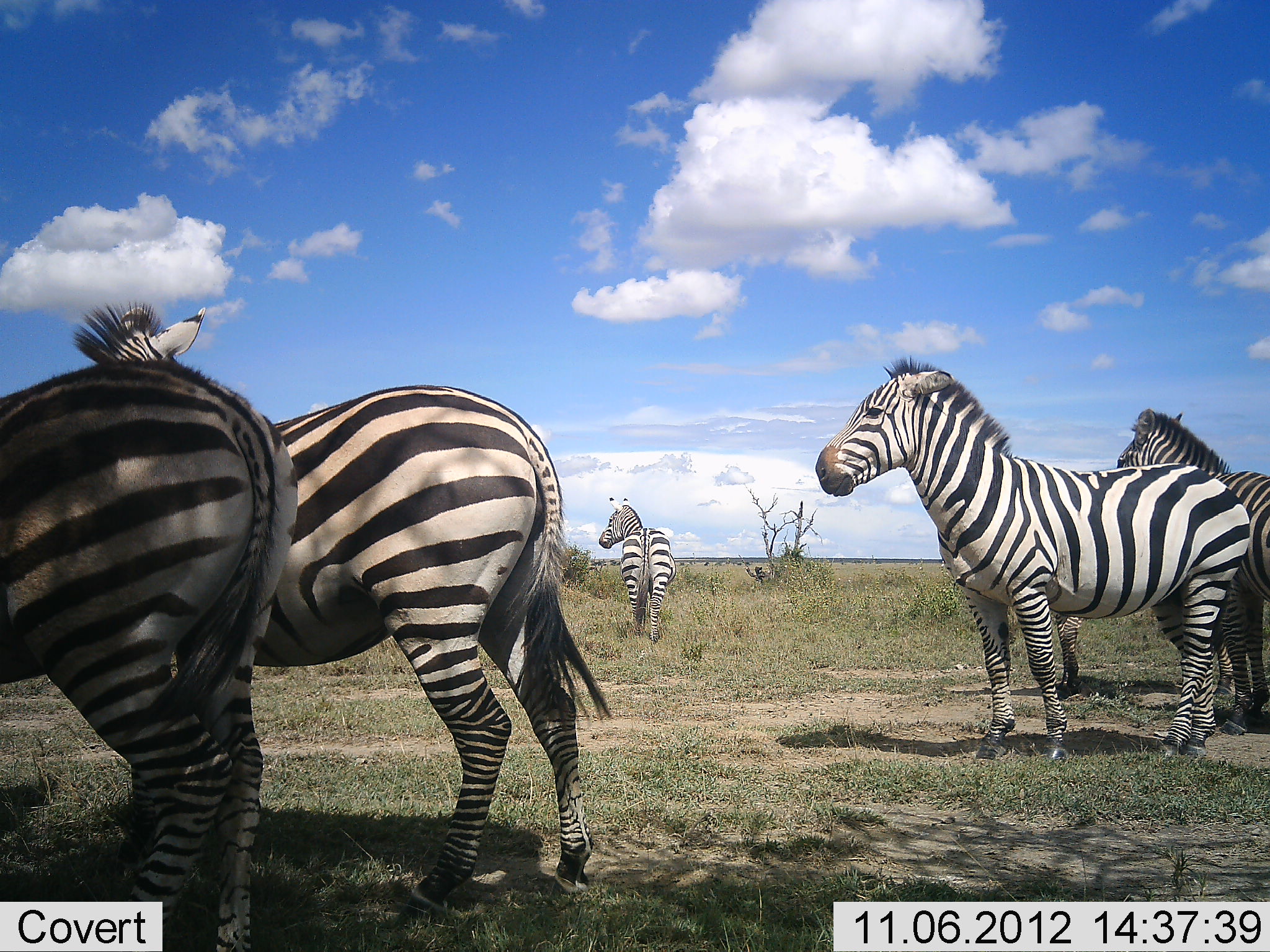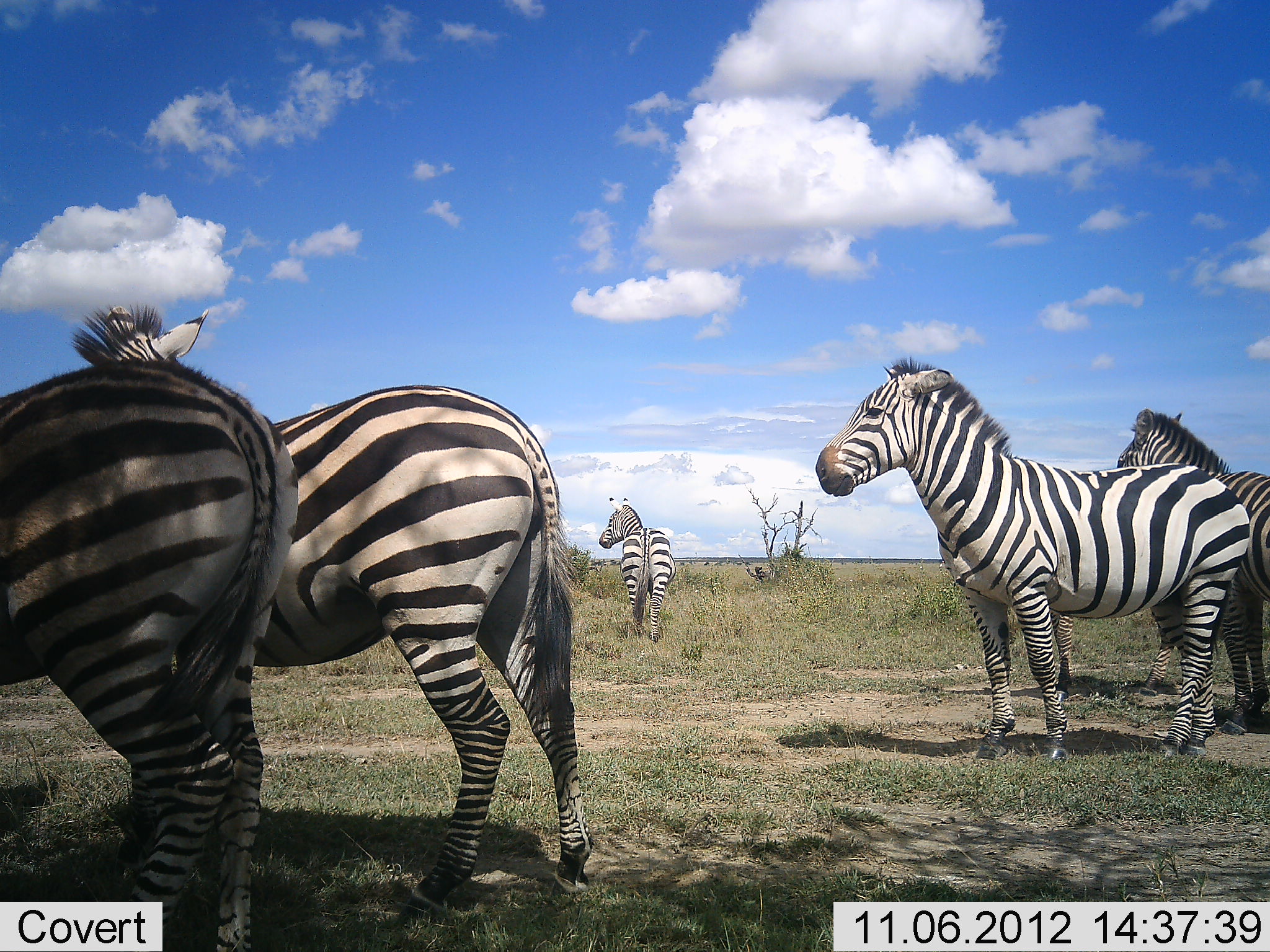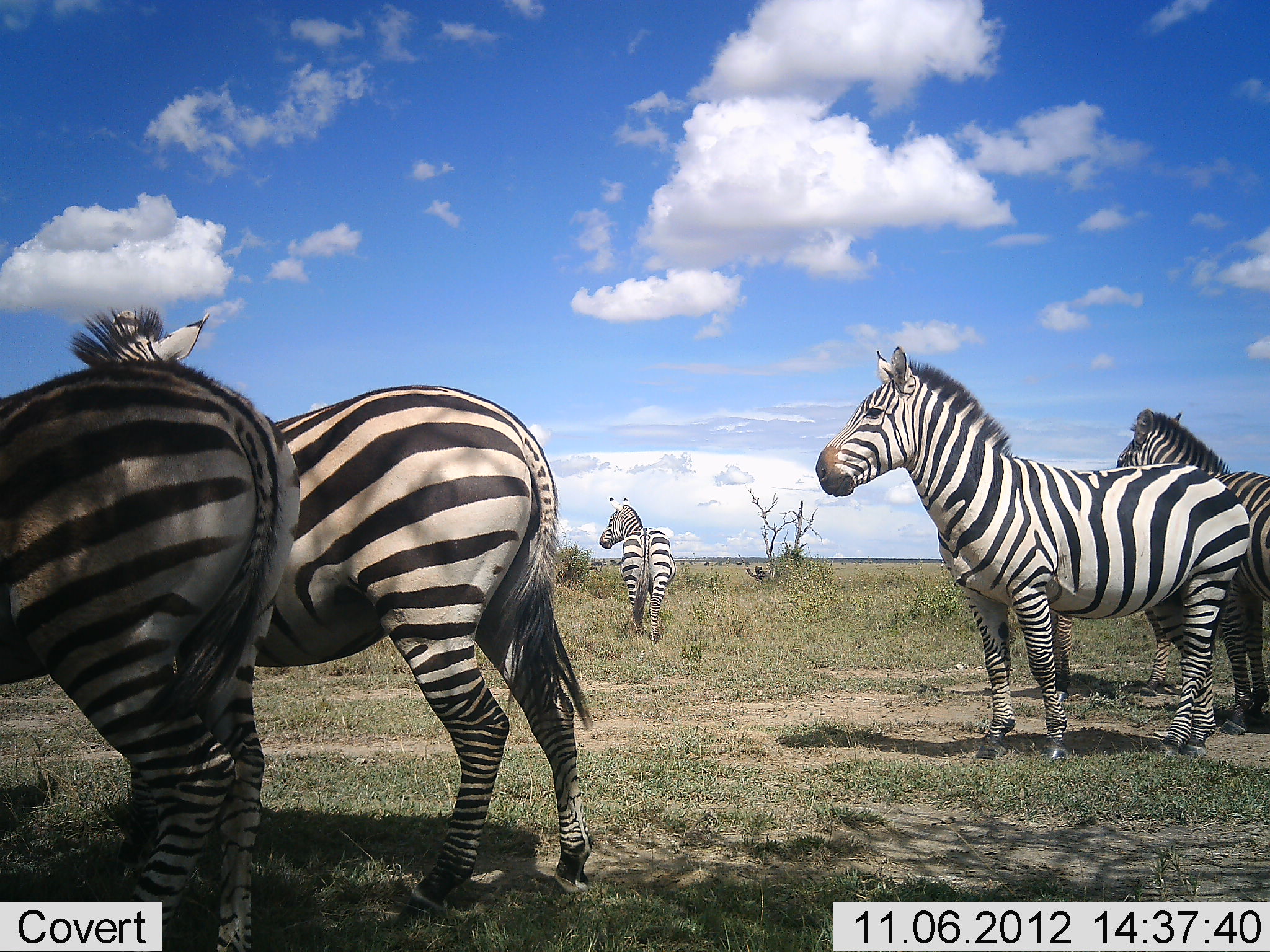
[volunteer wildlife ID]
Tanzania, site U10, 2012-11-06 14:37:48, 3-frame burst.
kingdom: Animalia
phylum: Chordata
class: Mammalia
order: Perissodactyla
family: Equidae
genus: Equus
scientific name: Equus quagga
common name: plains zebra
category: zebra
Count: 5.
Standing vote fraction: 100%.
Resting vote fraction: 10%.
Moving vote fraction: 0%.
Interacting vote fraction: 0%.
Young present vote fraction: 0%.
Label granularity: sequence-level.